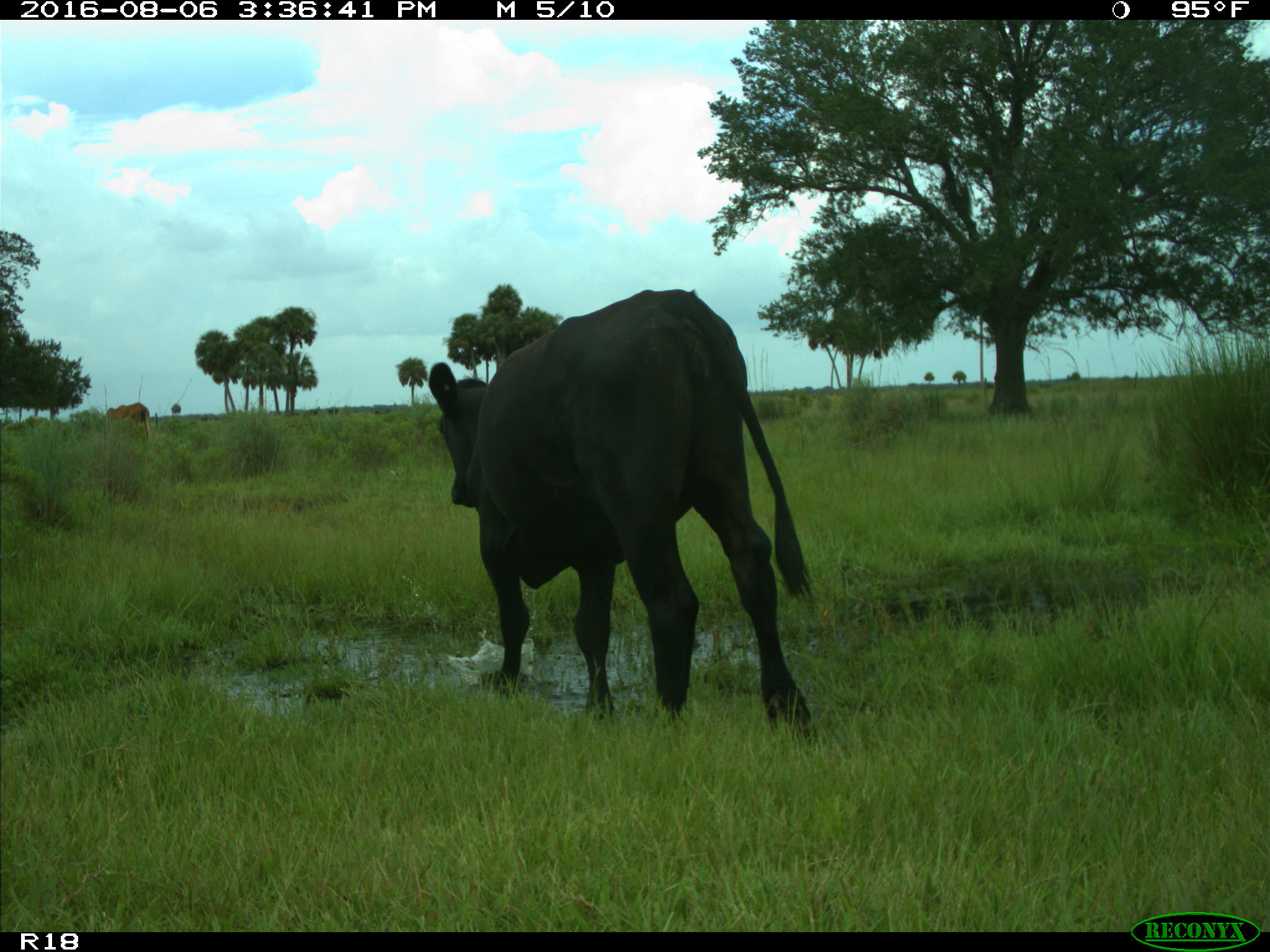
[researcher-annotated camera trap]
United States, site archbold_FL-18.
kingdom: Animalia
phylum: Chordata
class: Mammalia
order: Artiodactyla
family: Bovidae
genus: Bos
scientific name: Bos taurus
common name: domestic cow